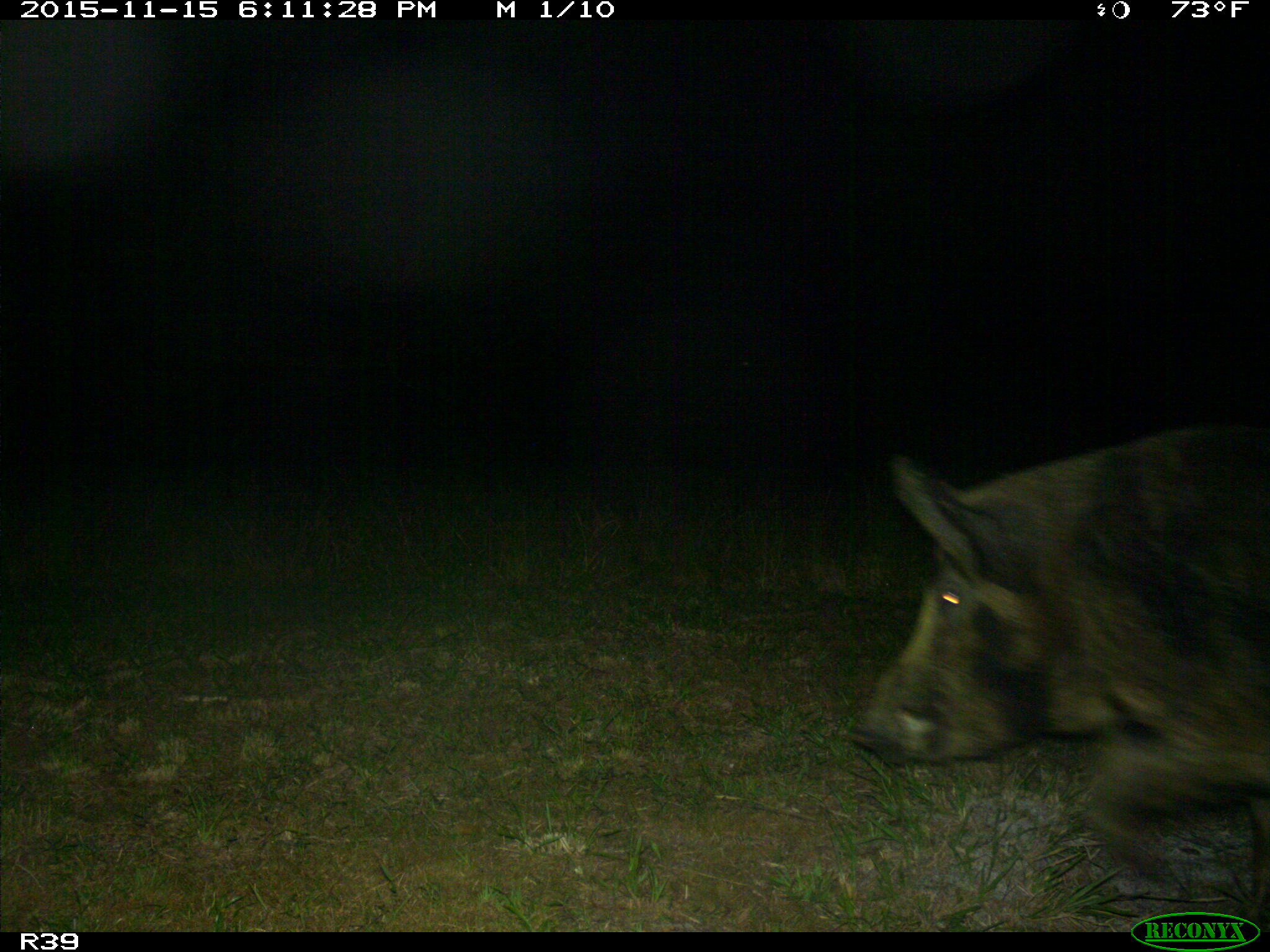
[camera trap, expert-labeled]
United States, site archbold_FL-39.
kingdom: Animalia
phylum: Chordata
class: Mammalia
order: Artiodactyla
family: Suidae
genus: Sus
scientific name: Sus scrofa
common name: wild boar